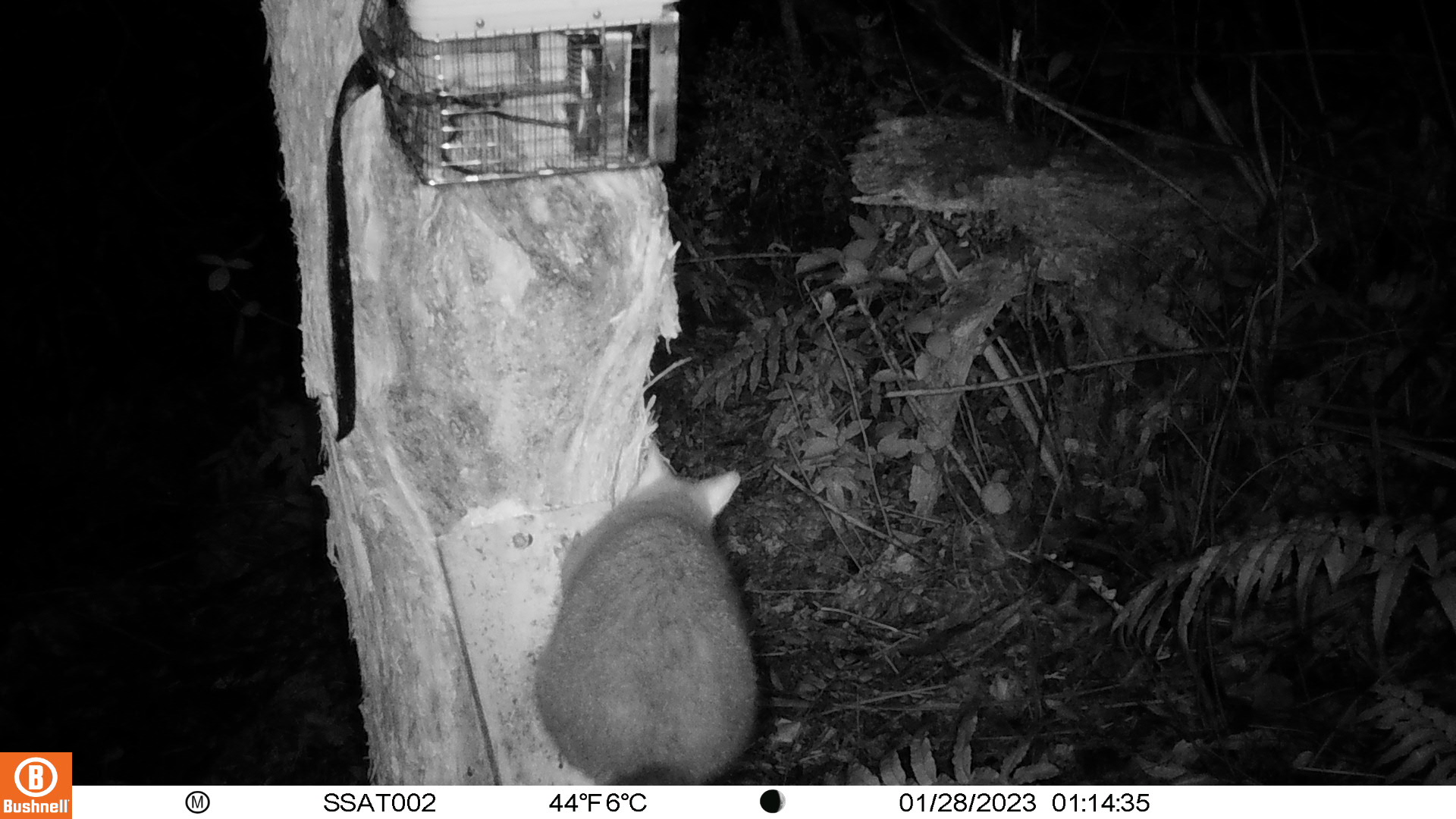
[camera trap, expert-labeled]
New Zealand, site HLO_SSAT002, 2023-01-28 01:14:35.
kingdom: Animalia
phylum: Chordata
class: Mammalia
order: Diprotodontia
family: Phalangeridae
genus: Trichosurus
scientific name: Trichosurus vulpecula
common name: common brushtail possum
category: possum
Possum (common brushtail possum) (Trichosurus vulpecula).